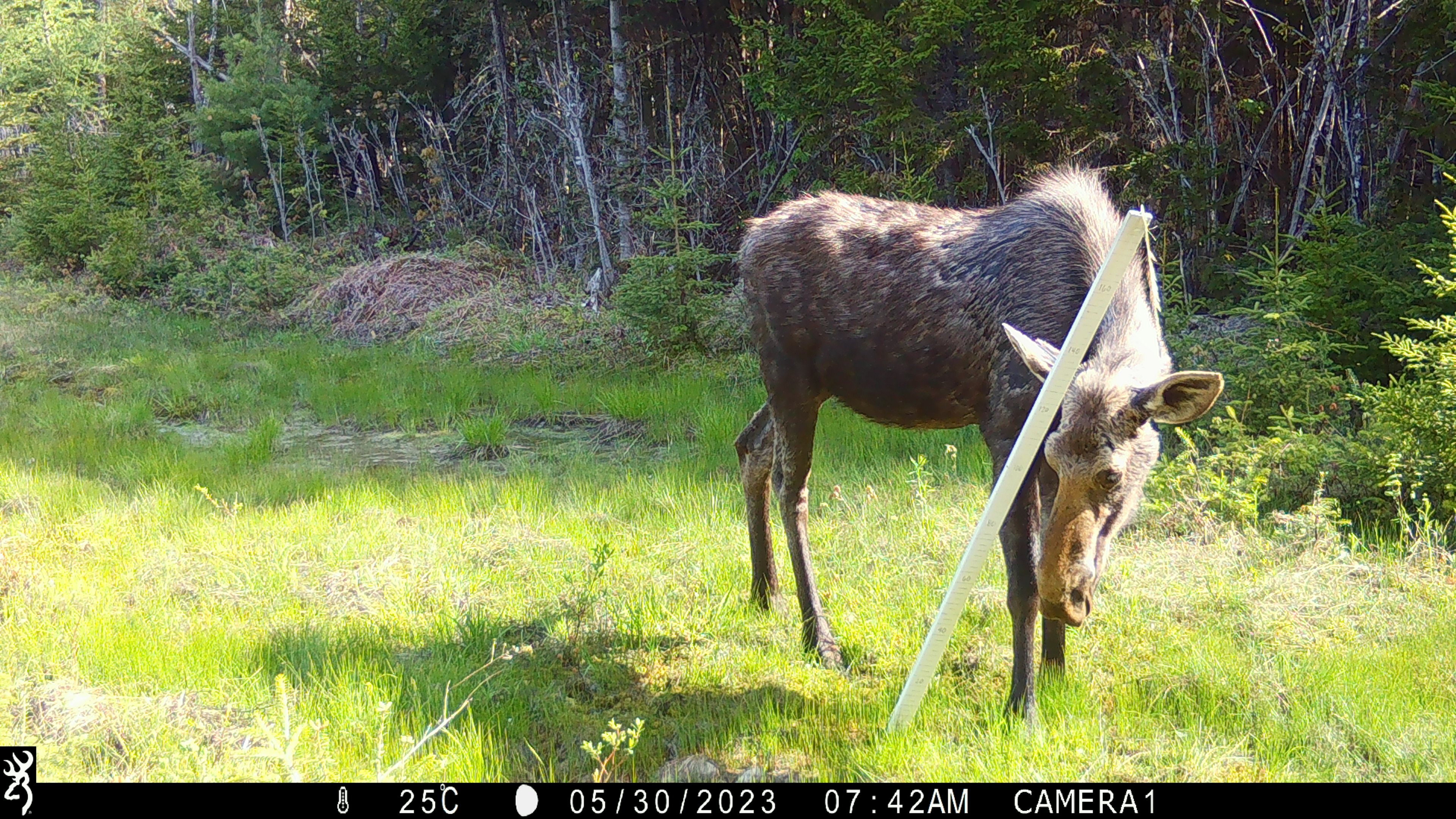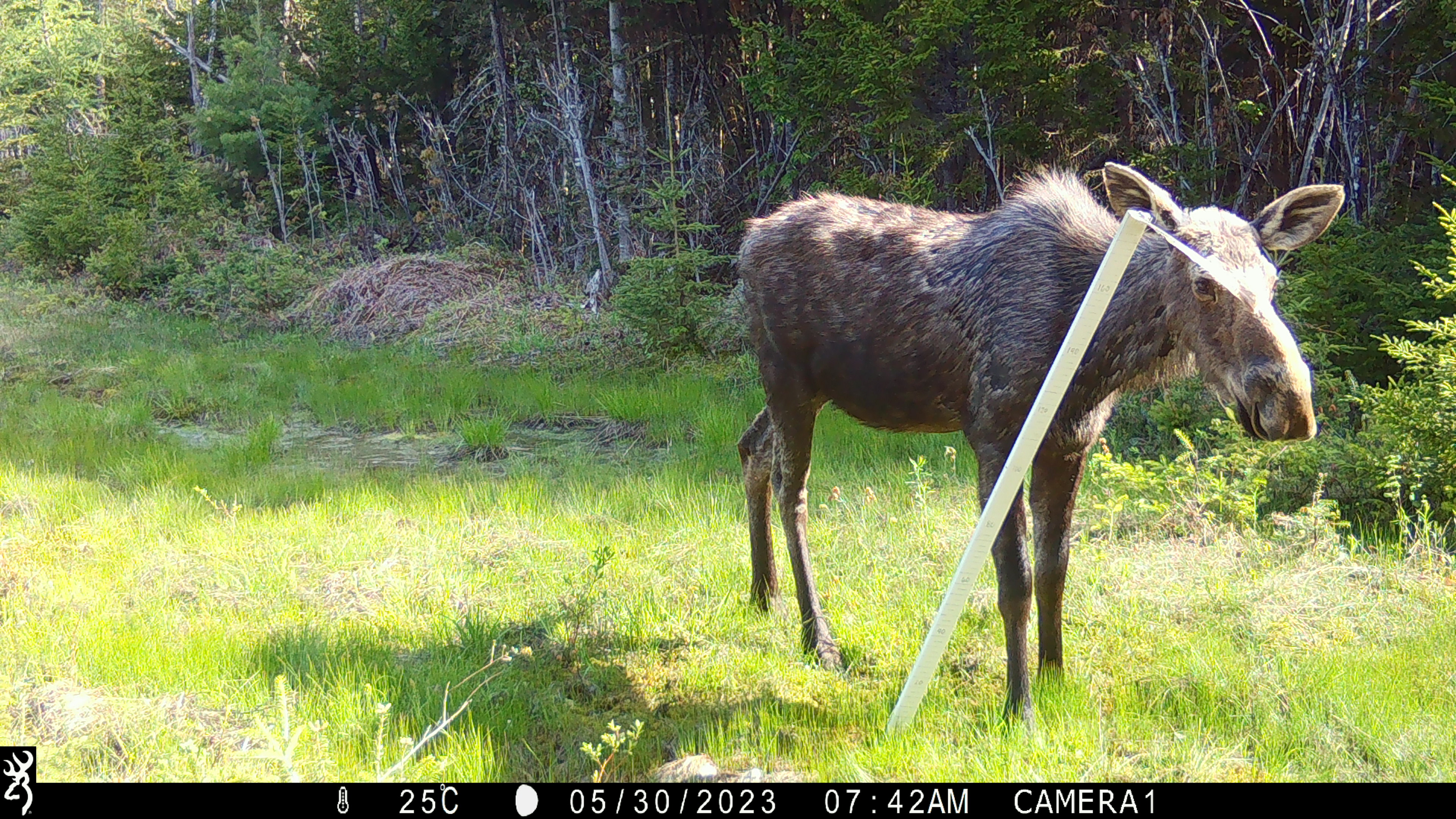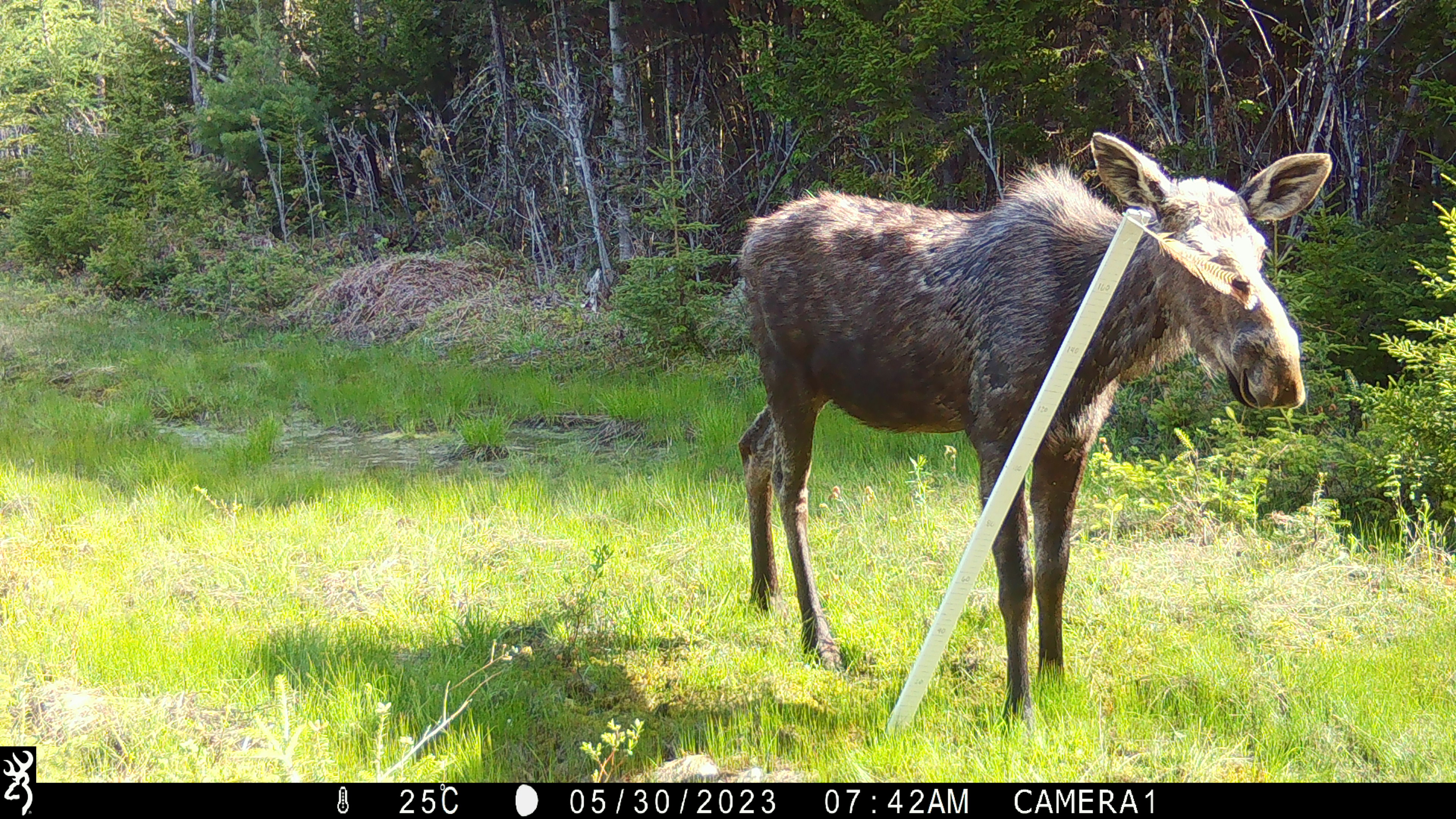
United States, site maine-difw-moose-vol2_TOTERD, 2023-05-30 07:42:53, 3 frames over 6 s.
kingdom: Animalia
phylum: Chordata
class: Mammalia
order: Artiodactyla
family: Cervidae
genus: Alces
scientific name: Alces alces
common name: moose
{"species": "moose (Alces alces)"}